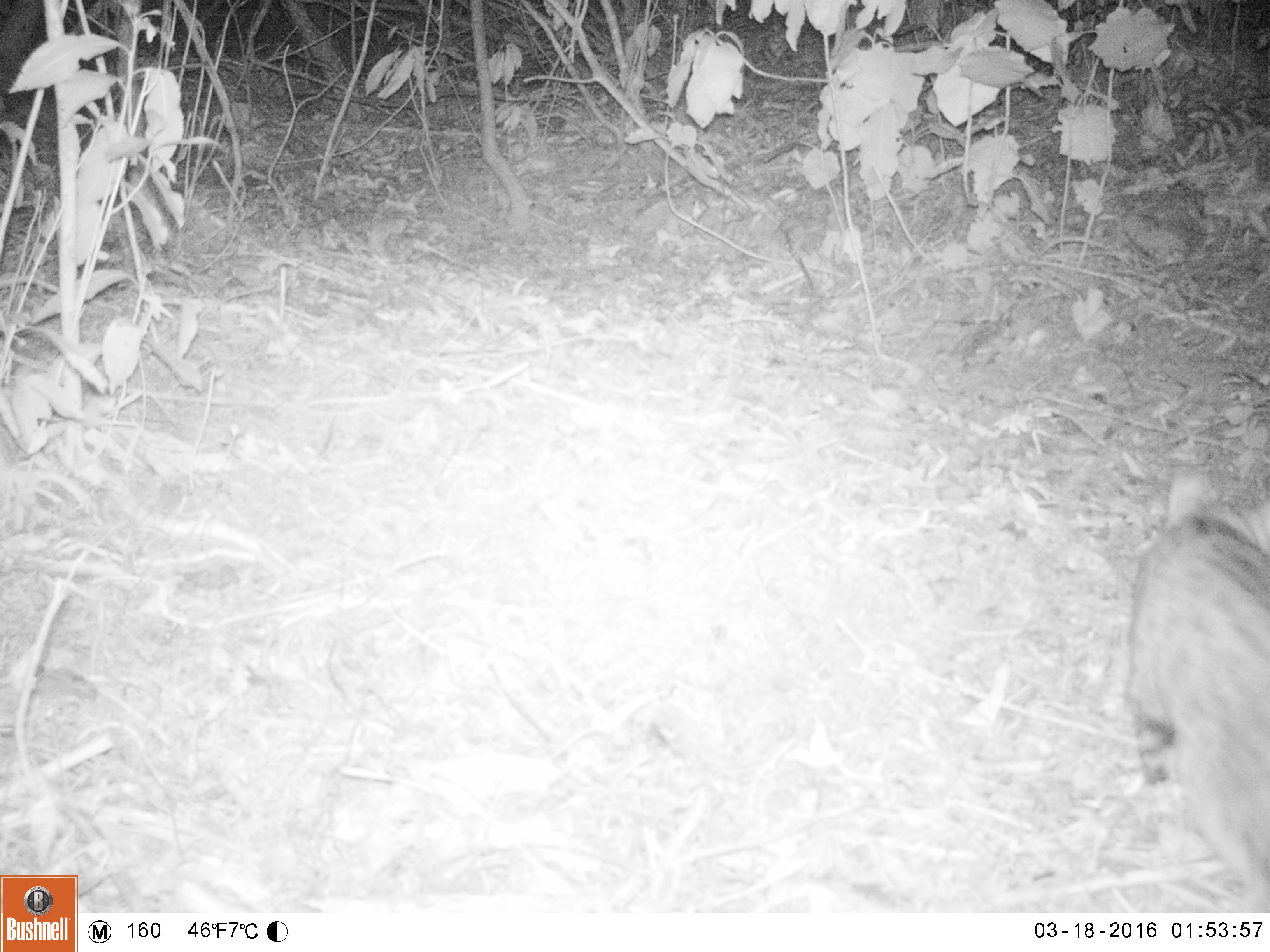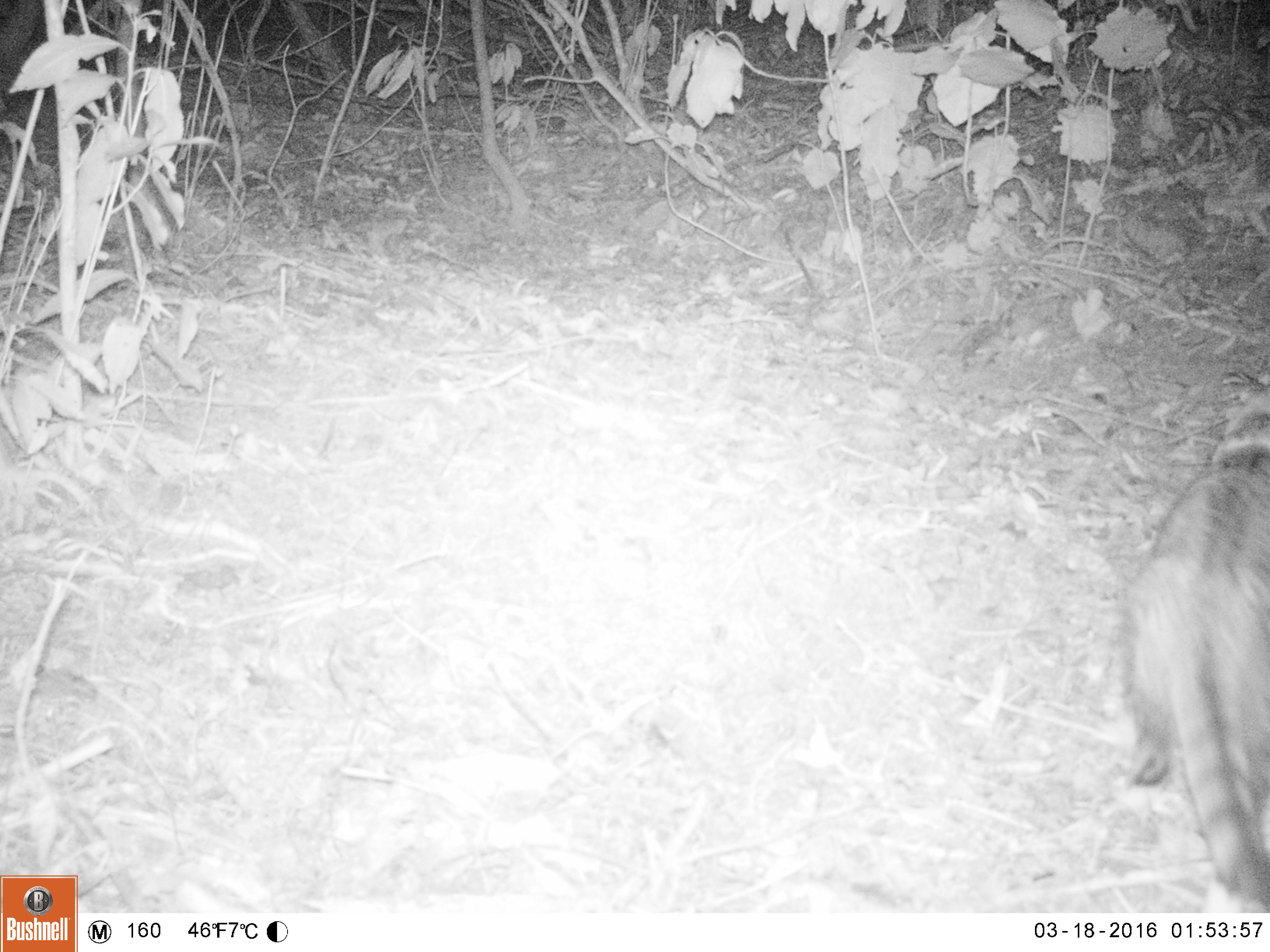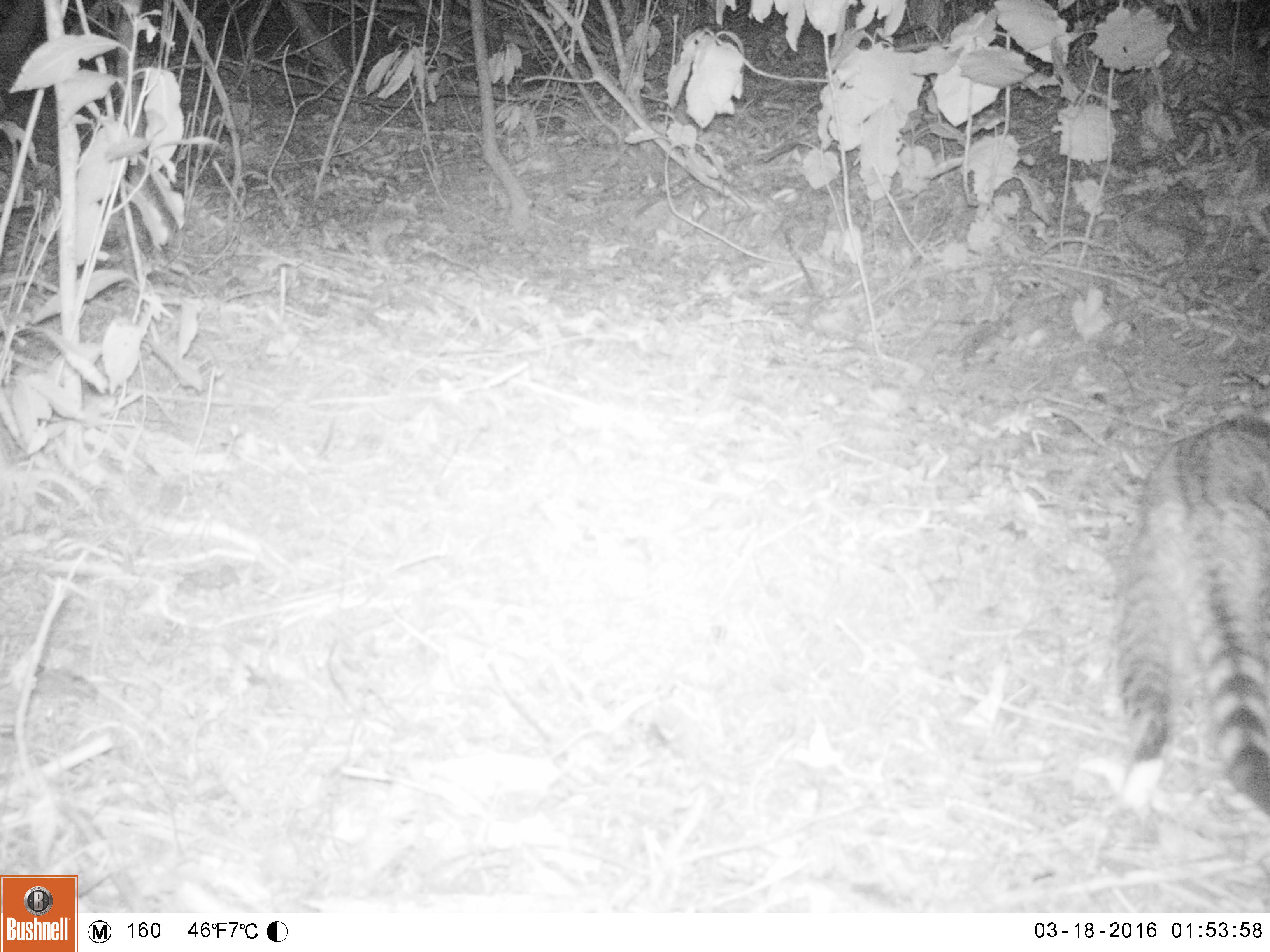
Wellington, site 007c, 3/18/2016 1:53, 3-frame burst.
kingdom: Animalia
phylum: Chordata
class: Mammalia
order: Carnivora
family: Felidae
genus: Felis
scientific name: Felis catus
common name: cat